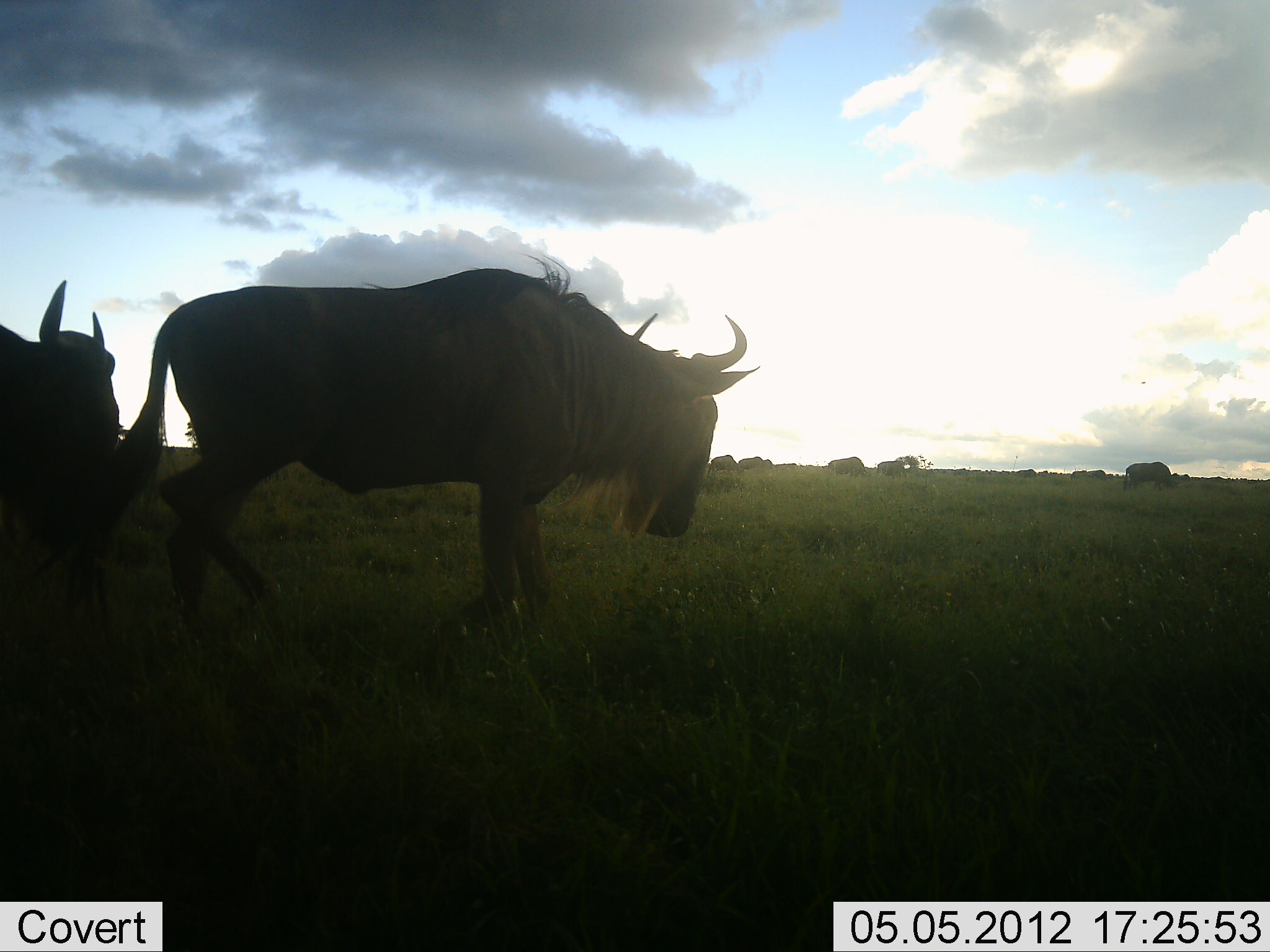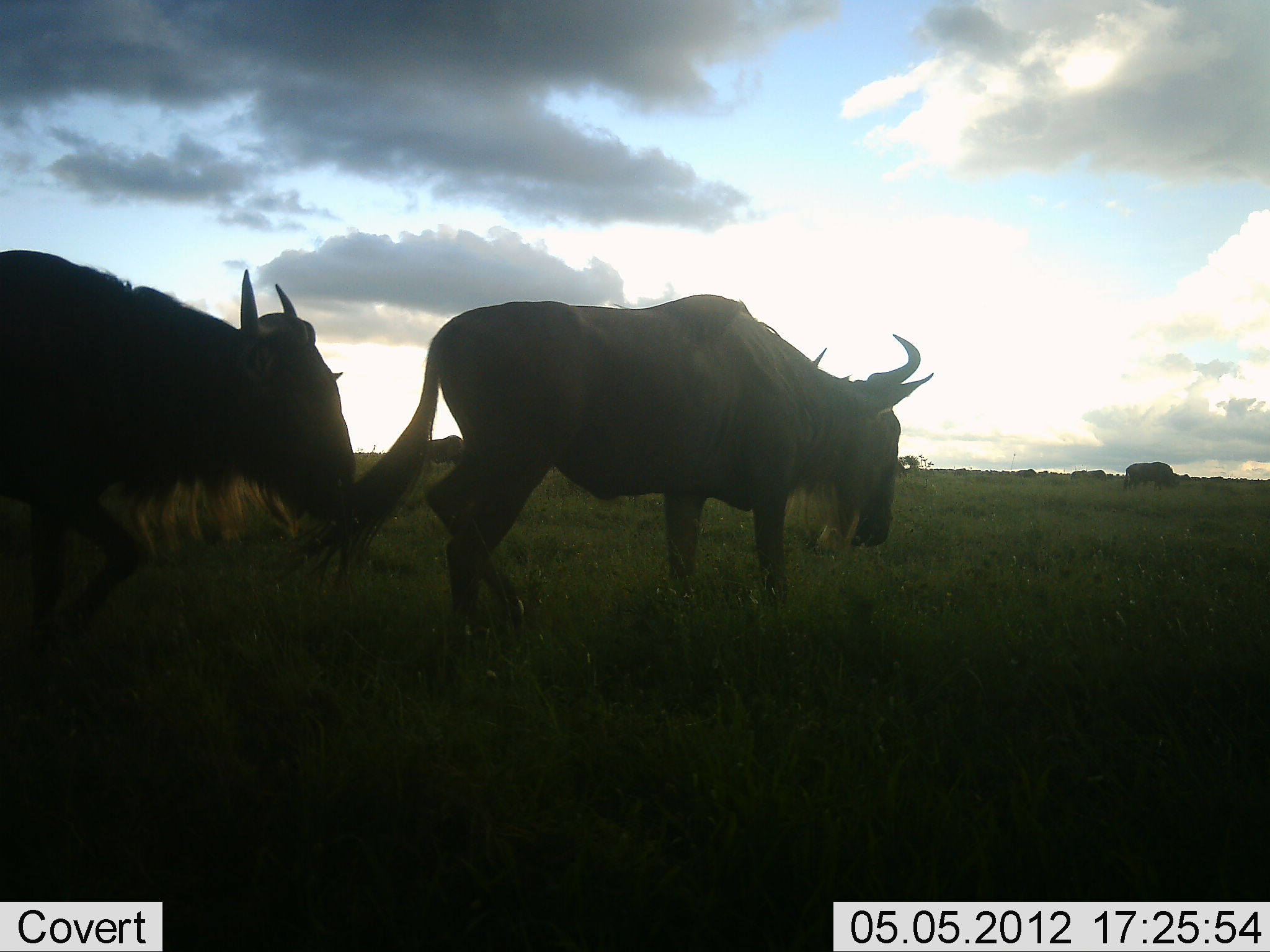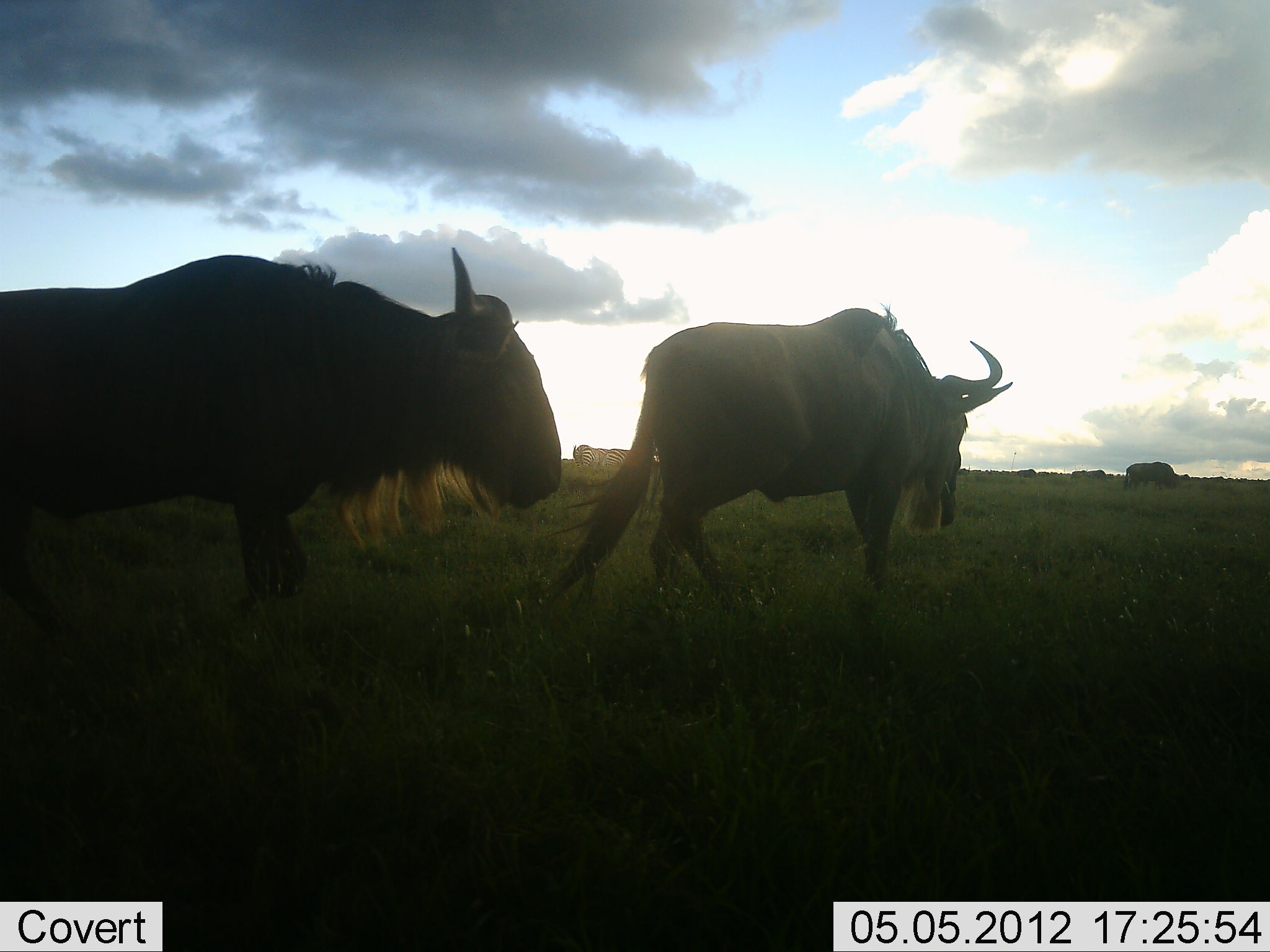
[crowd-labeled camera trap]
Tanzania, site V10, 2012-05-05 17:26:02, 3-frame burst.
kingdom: Animalia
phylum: Chordata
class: Mammalia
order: Artiodactyla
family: Bovidae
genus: Connochaetes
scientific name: Connochaetes taurinus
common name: blue wildebeest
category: wildebeest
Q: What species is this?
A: Wildebeest (blue wildebeest) (Connochaetes taurinus).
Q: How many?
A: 3.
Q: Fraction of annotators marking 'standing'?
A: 18%.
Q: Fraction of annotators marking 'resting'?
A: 0%.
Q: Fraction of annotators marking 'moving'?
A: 100%.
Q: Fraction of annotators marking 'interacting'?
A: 0%.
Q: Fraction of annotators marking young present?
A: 0%.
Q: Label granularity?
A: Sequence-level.